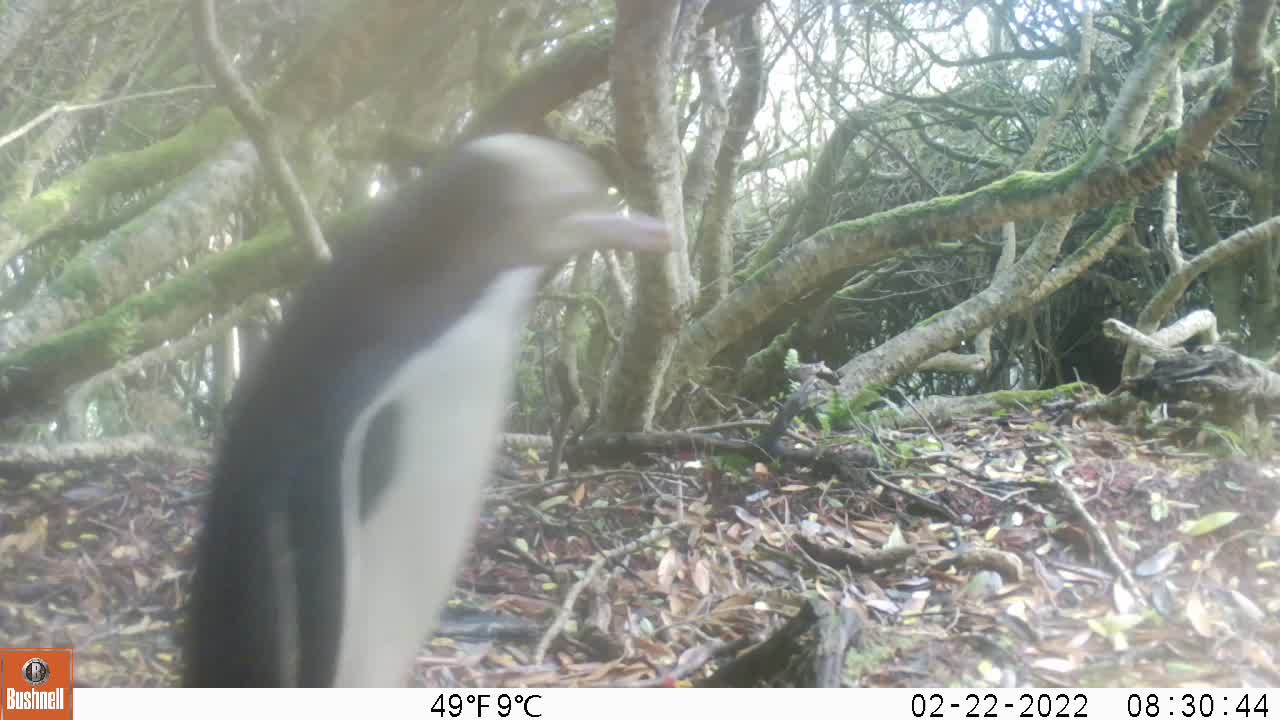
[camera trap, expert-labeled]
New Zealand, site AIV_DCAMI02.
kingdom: Animalia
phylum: Chordata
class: Aves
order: Sphenisciformes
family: Spheniscidae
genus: Megadyptes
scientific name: Megadyptes antipodes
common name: yellow-eyed penguin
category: yellow eyed penguin